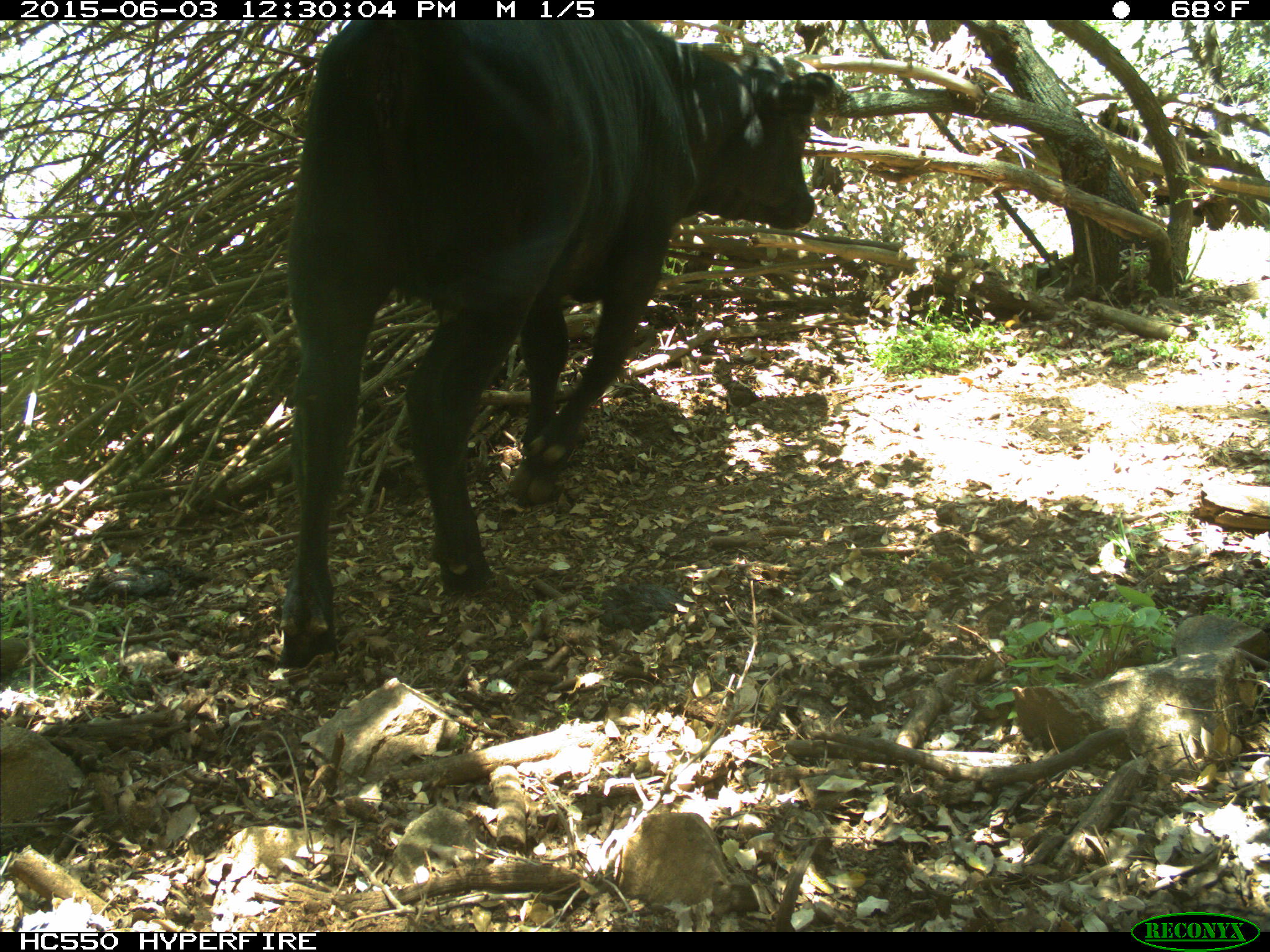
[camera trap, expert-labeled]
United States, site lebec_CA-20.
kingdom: Animalia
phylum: Chordata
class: Mammalia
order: Artiodactyla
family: Bovidae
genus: Bos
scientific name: Bos taurus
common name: domestic cow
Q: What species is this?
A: Bos taurus (domestic cow).